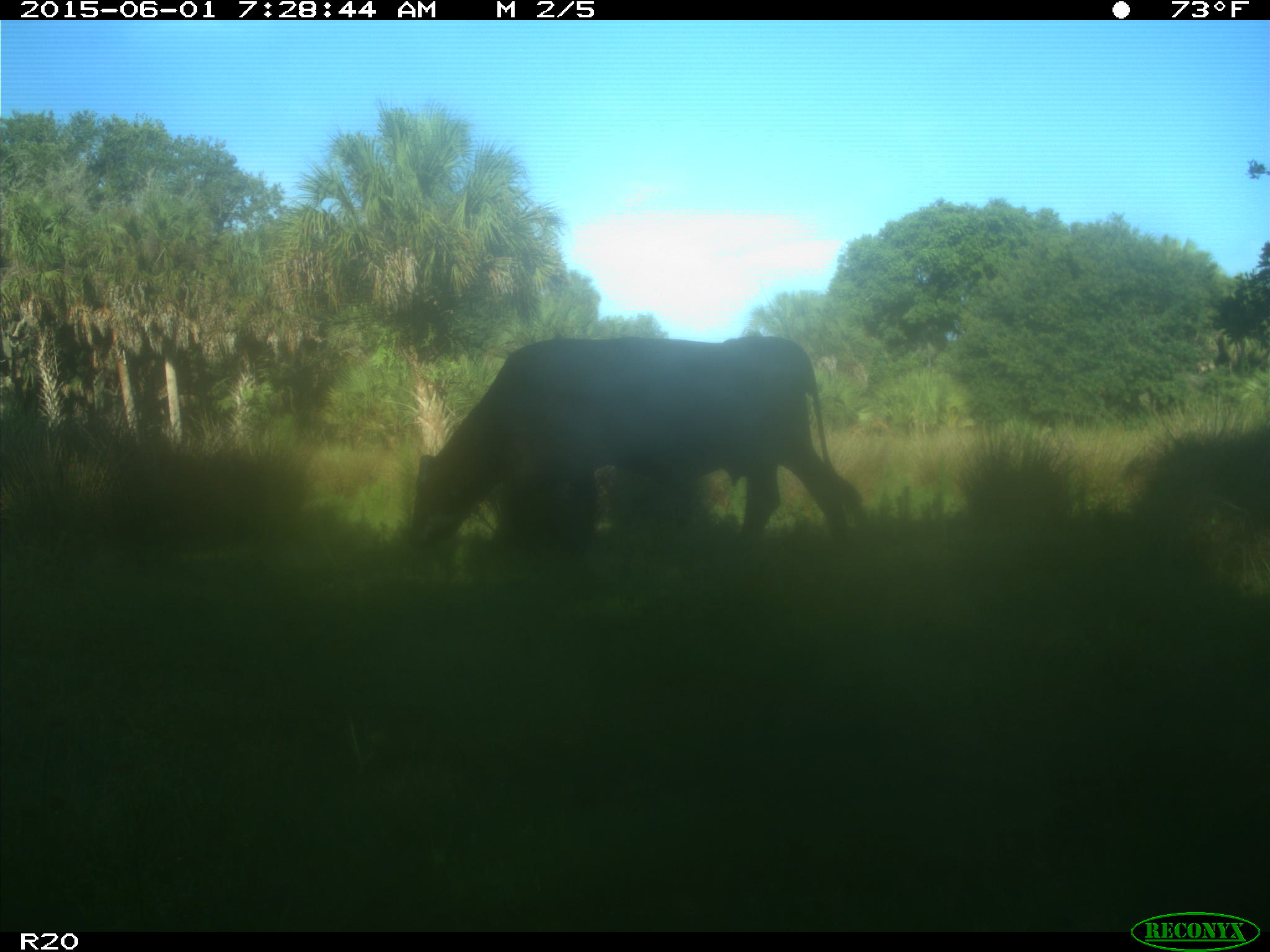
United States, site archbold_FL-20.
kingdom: Animalia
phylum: Chordata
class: Mammalia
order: Artiodactyla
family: Bovidae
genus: Bos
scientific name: Bos taurus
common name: domestic cow